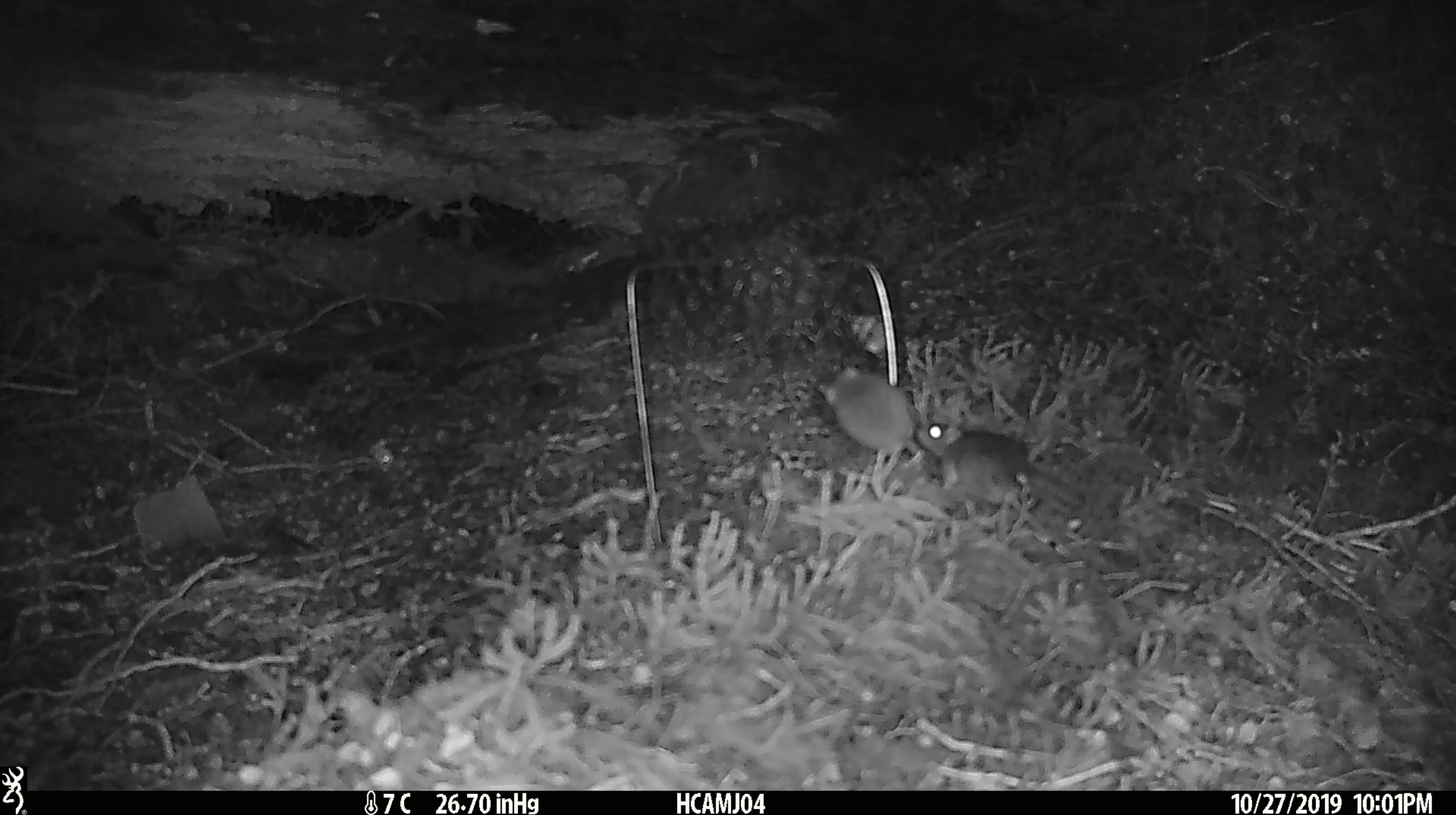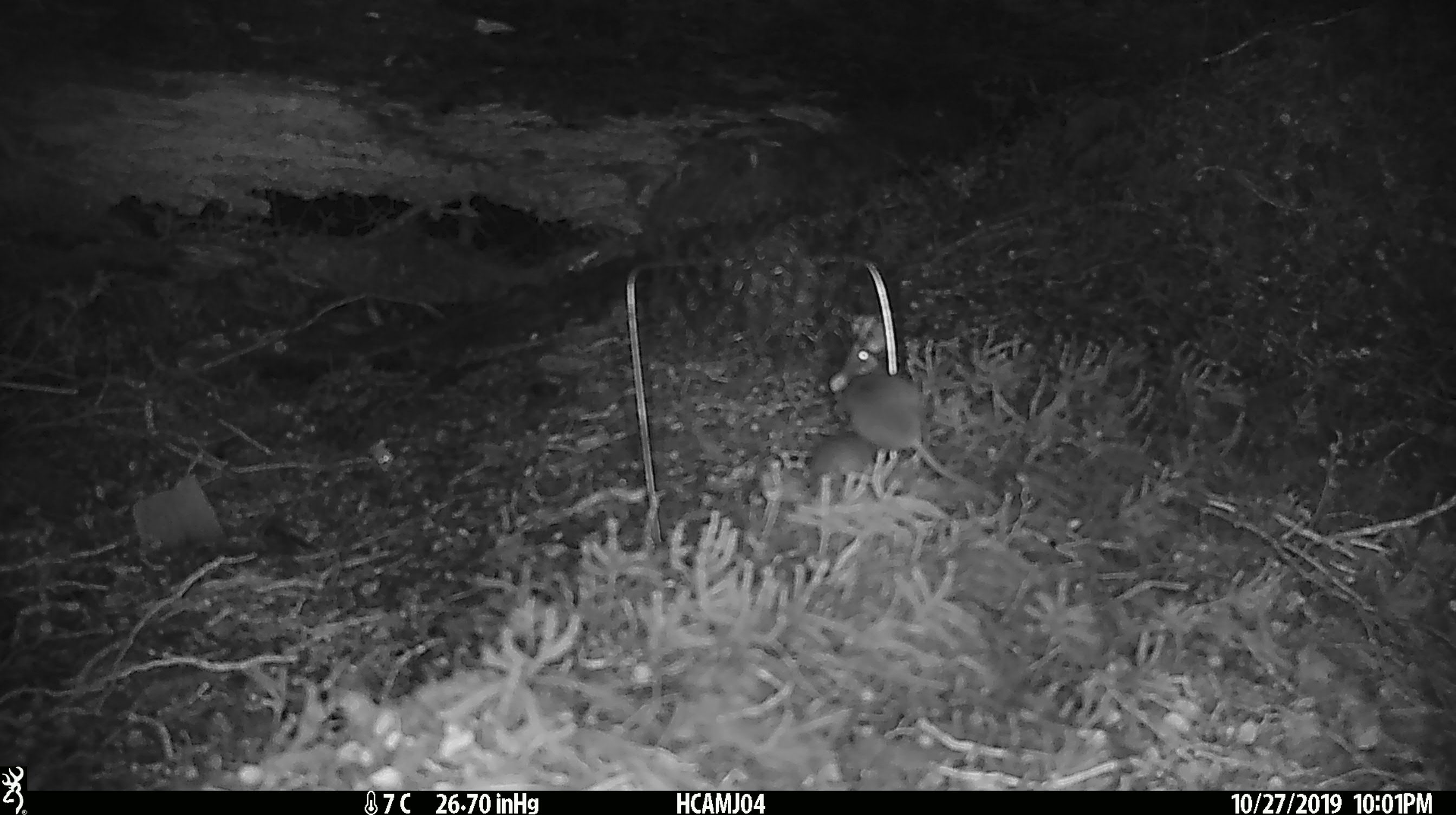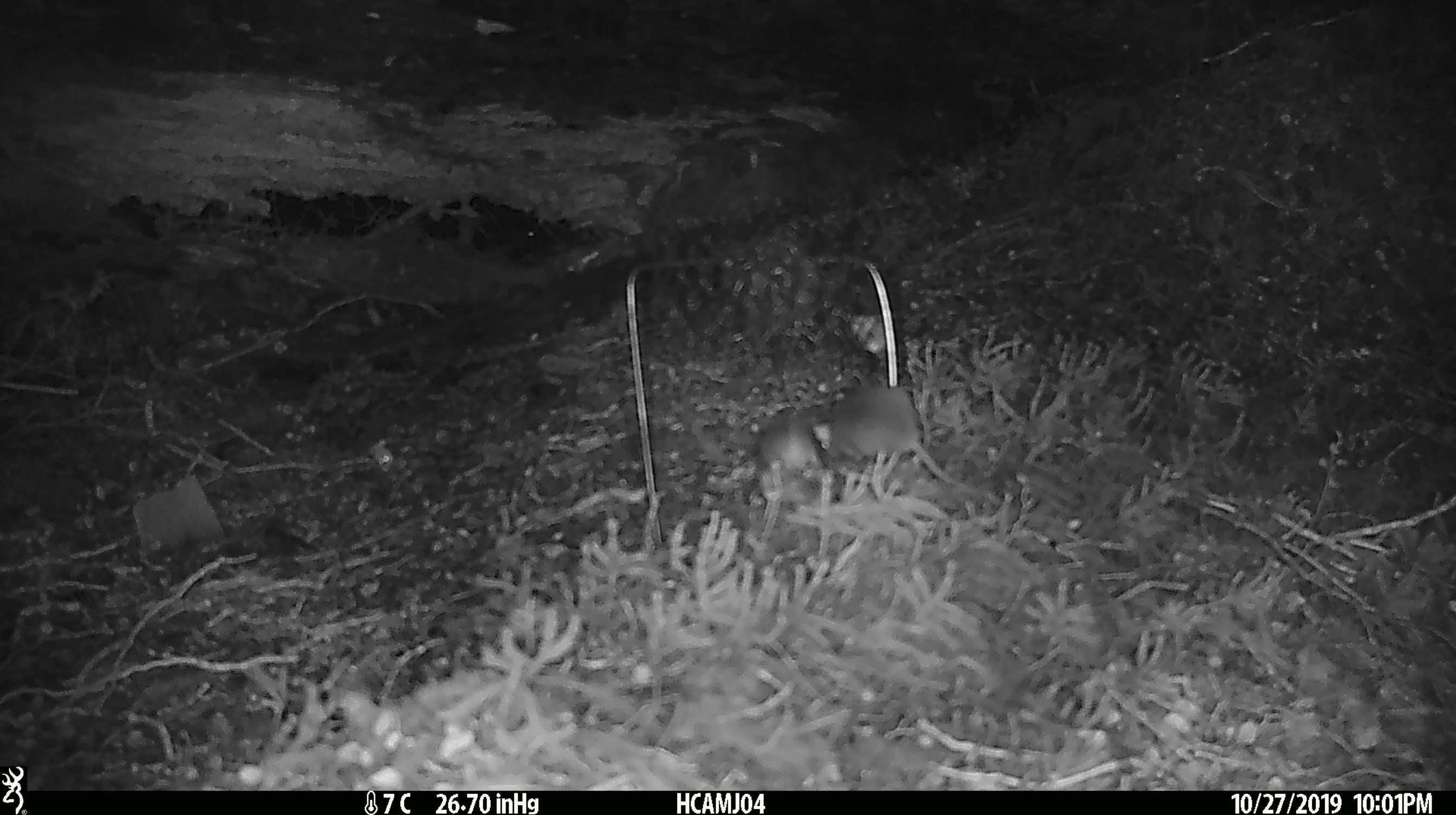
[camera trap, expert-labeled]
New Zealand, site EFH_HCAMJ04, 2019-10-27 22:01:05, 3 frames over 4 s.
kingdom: Animalia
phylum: Chordata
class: Mammalia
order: Rodentia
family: Muridae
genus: Mus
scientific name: Mus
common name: mouse